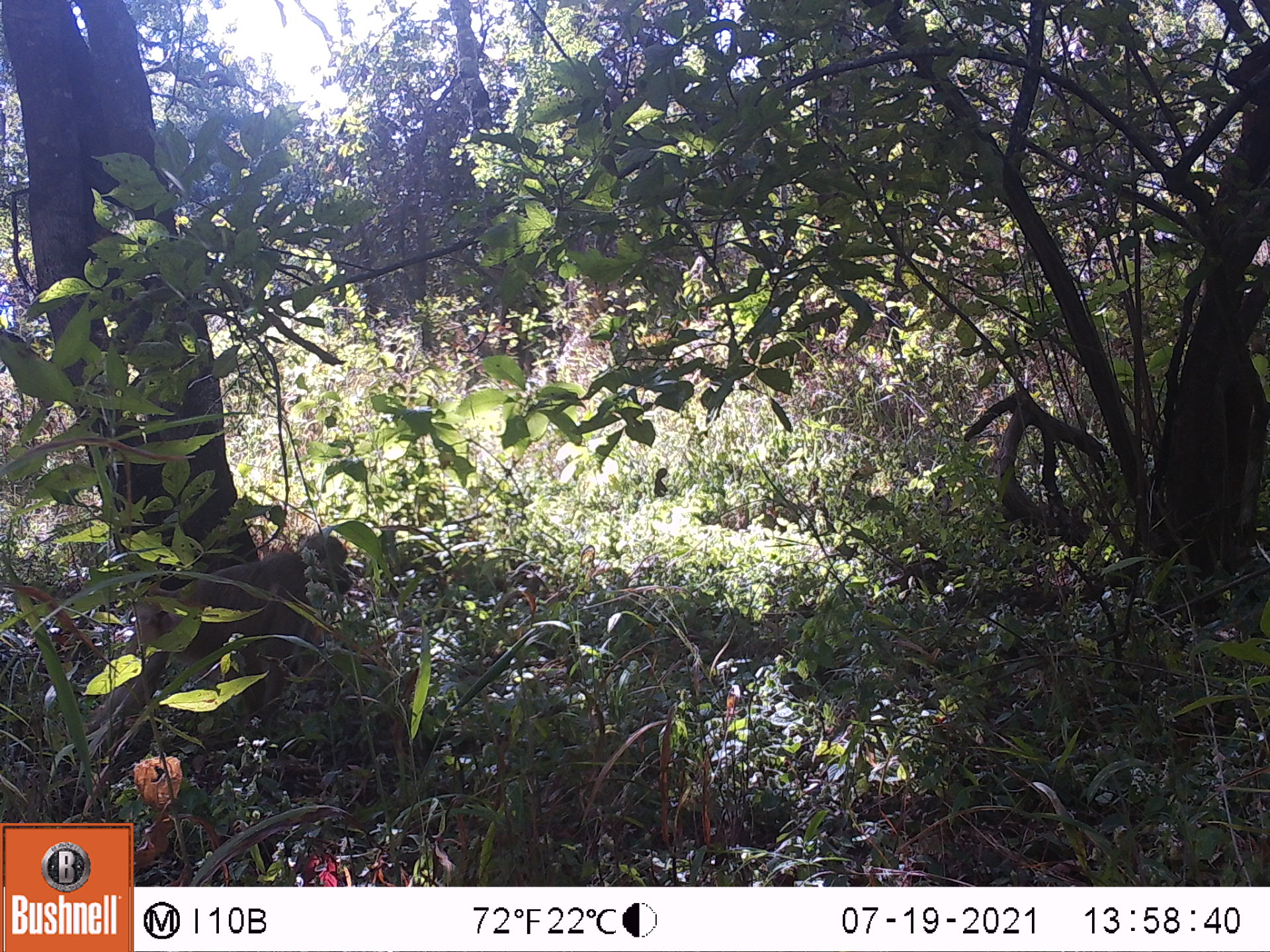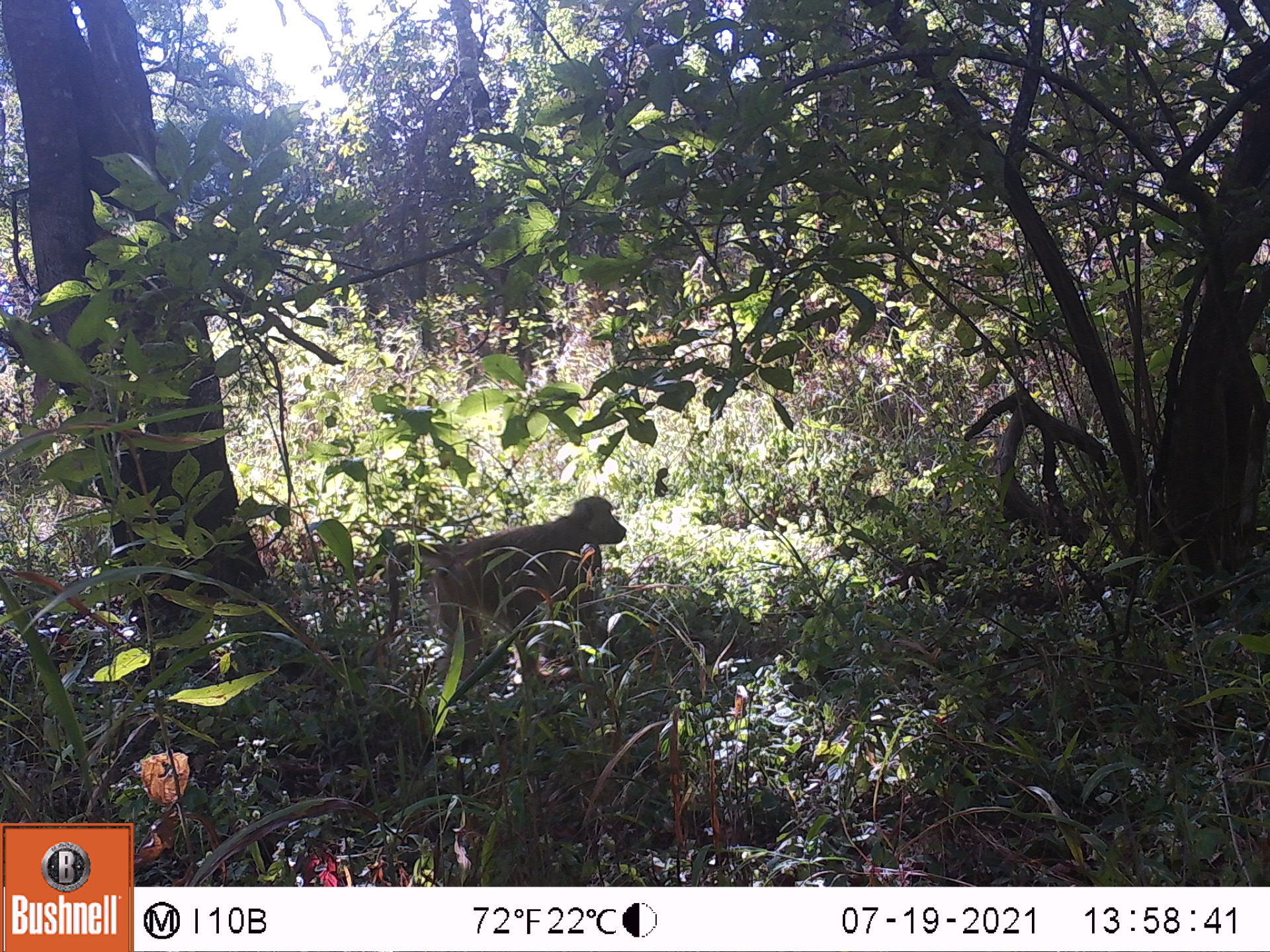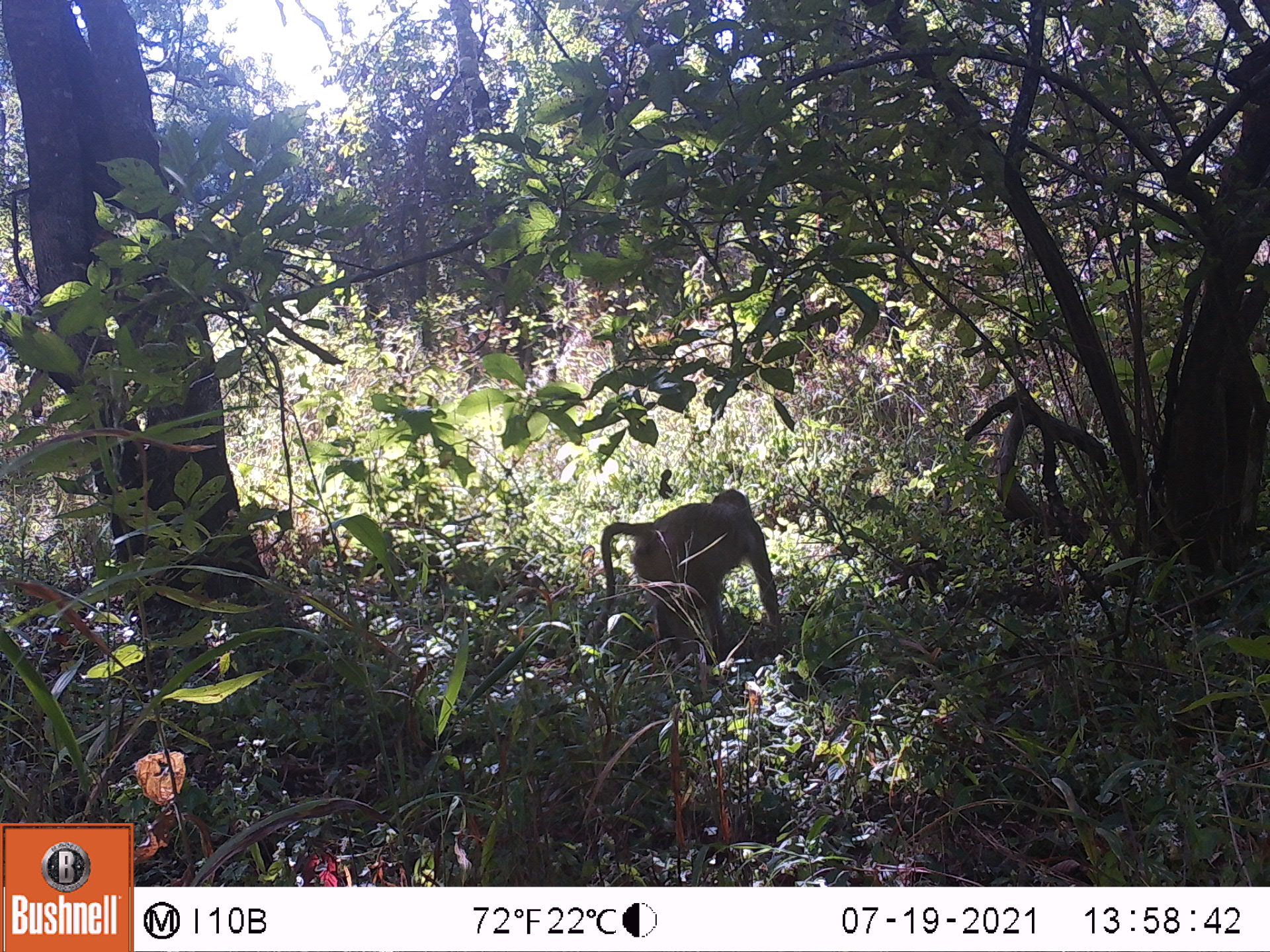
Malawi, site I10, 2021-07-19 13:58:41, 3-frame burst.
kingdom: Animalia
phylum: Chordata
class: Mammalia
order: Primates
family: Cercopithecidae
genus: Papio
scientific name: Papio cynocephalus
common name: yellow baboon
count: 1